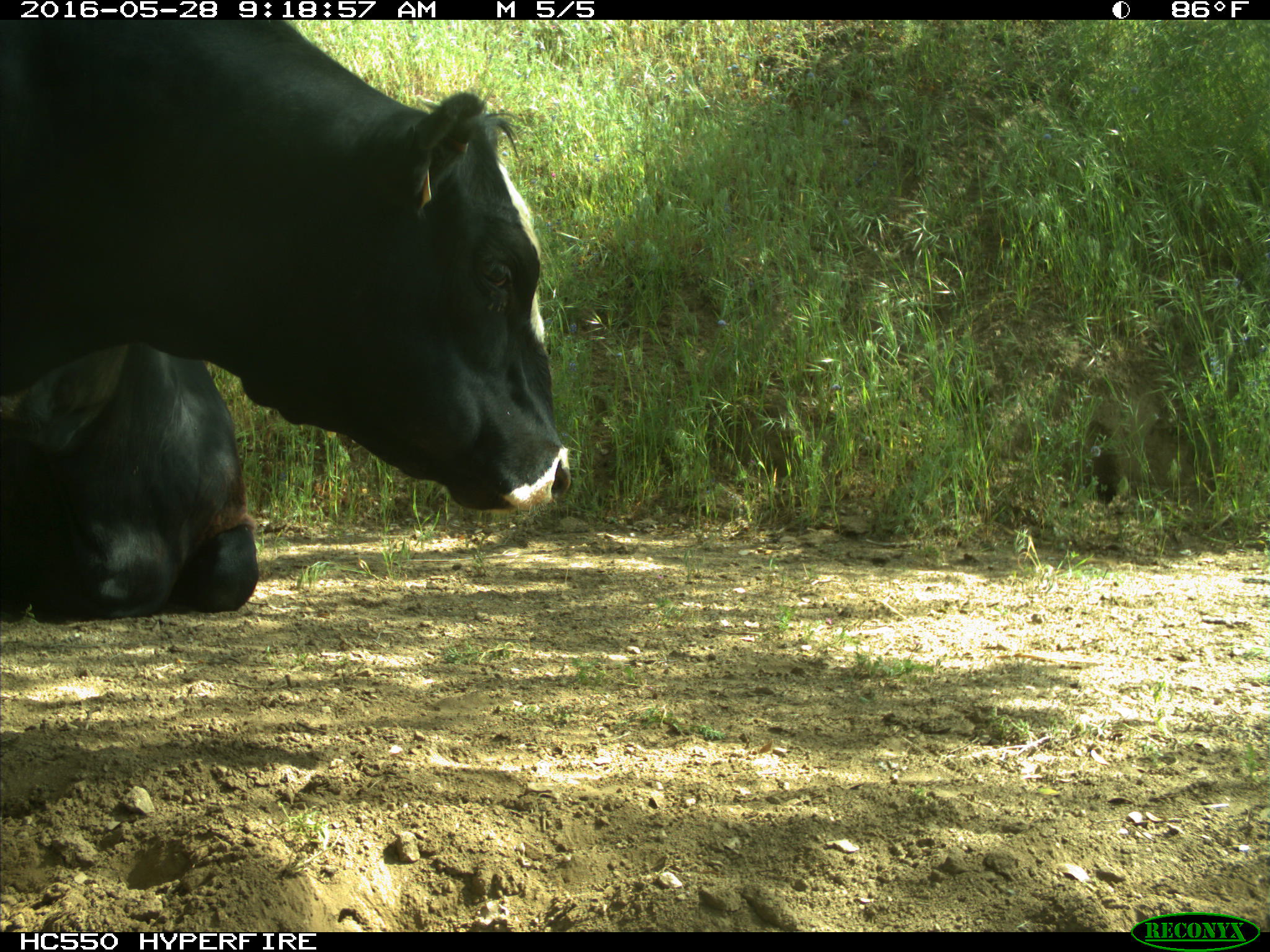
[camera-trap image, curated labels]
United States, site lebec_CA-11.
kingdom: Animalia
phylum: Chordata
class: Mammalia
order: Artiodactyla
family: Bovidae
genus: Bos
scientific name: Bos taurus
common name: domestic cow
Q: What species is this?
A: Bos taurus (domestic cow).